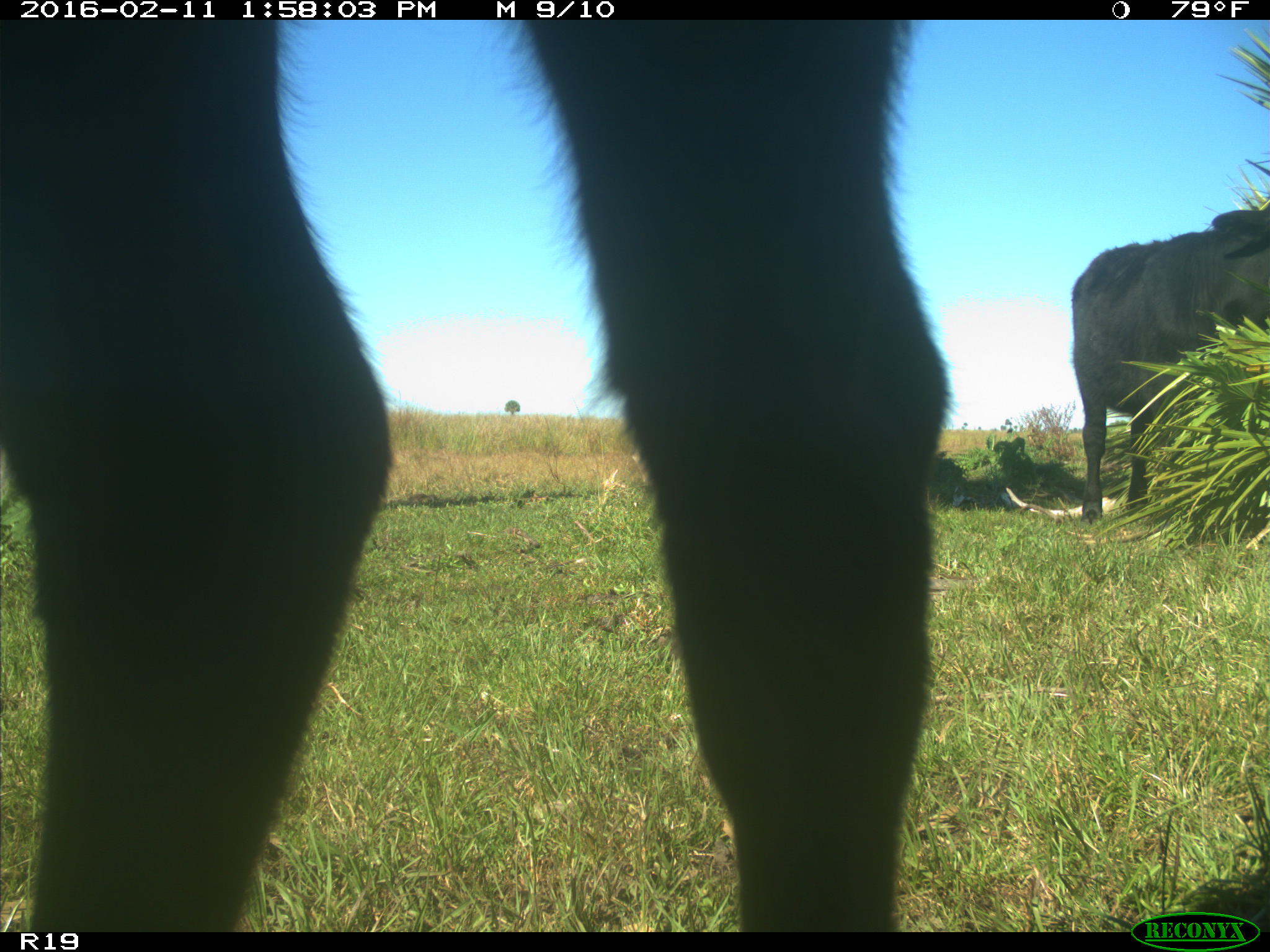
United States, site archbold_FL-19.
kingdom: Animalia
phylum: Chordata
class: Mammalia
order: Artiodactyla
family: Bovidae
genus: Bos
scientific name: Bos taurus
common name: domestic cow